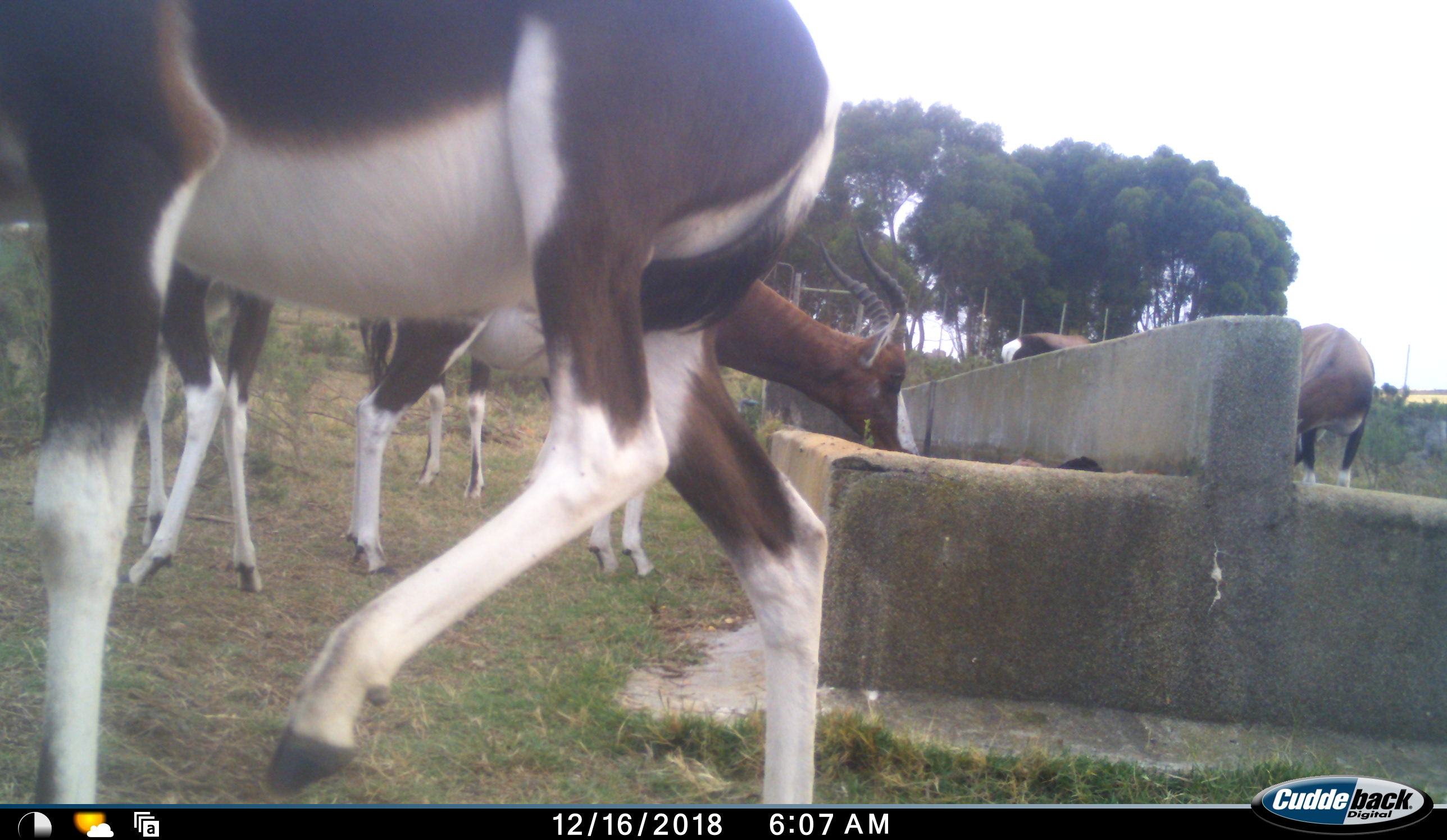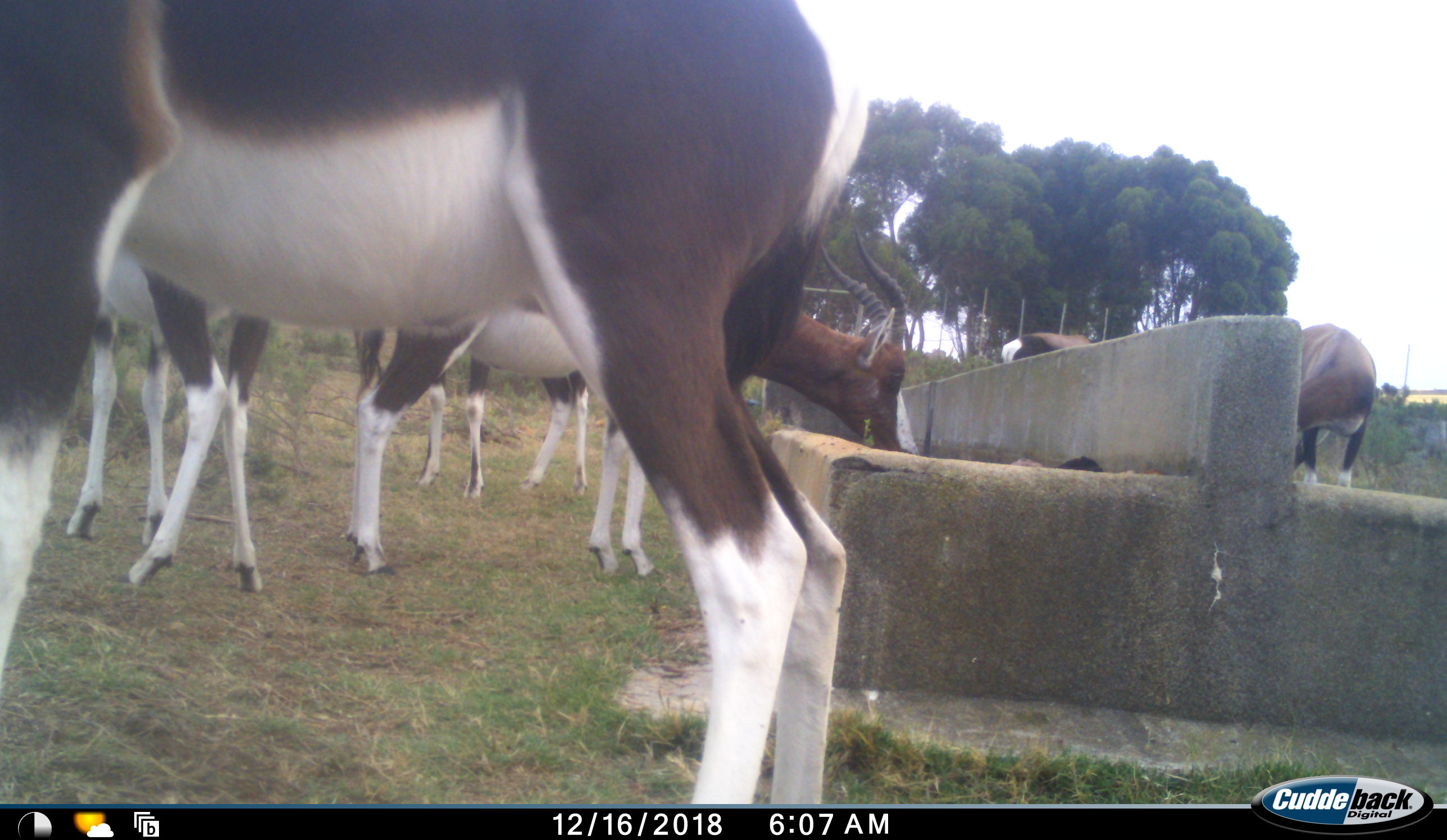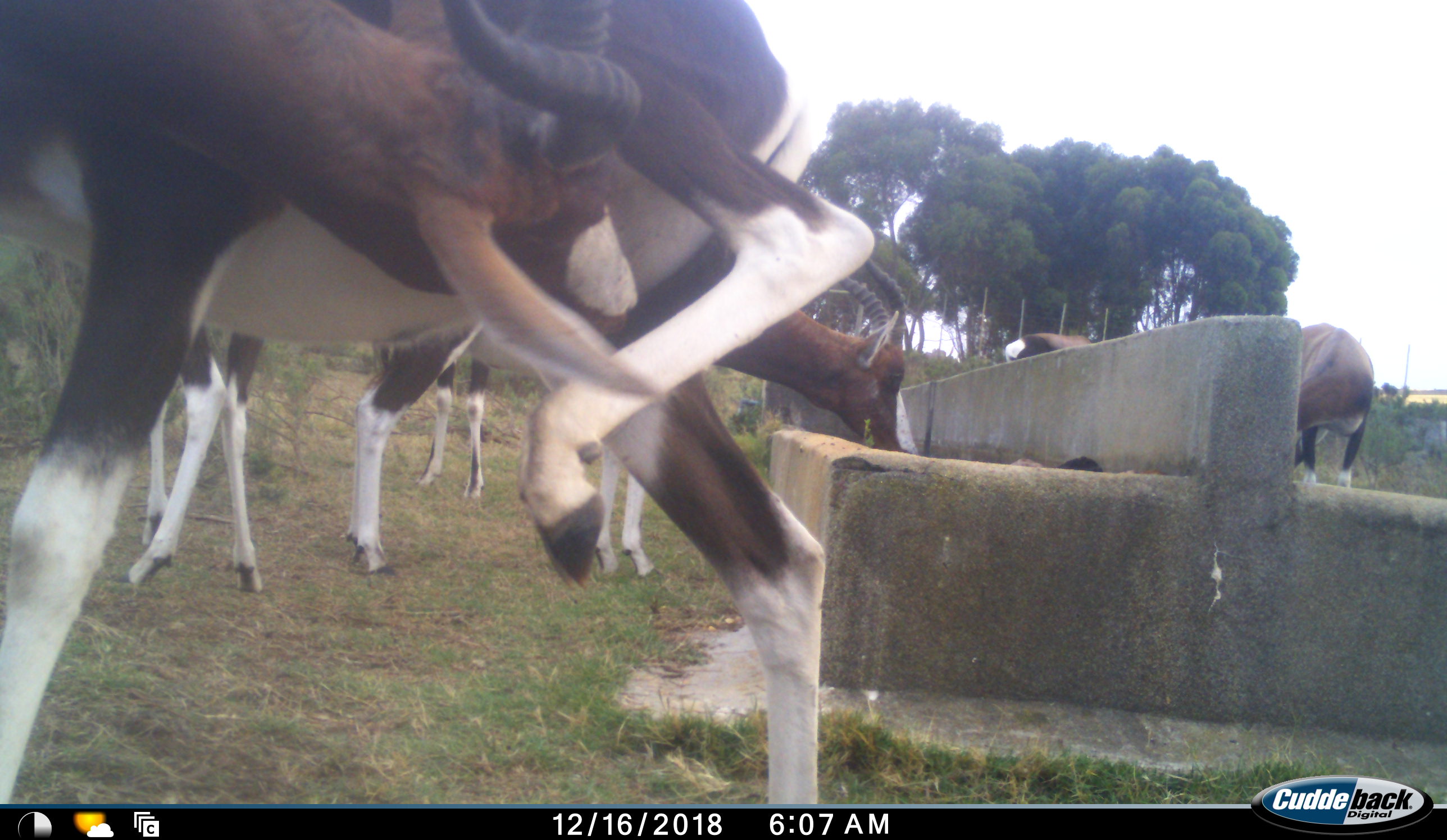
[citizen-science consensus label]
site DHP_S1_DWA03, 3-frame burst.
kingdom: Animalia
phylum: Chordata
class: Mammalia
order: Artiodactyla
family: Bovidae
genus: Damaliscus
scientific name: Damaliscus pygargus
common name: bontebok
Bontebok (Damaliscus pygargus), count 6. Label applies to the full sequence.